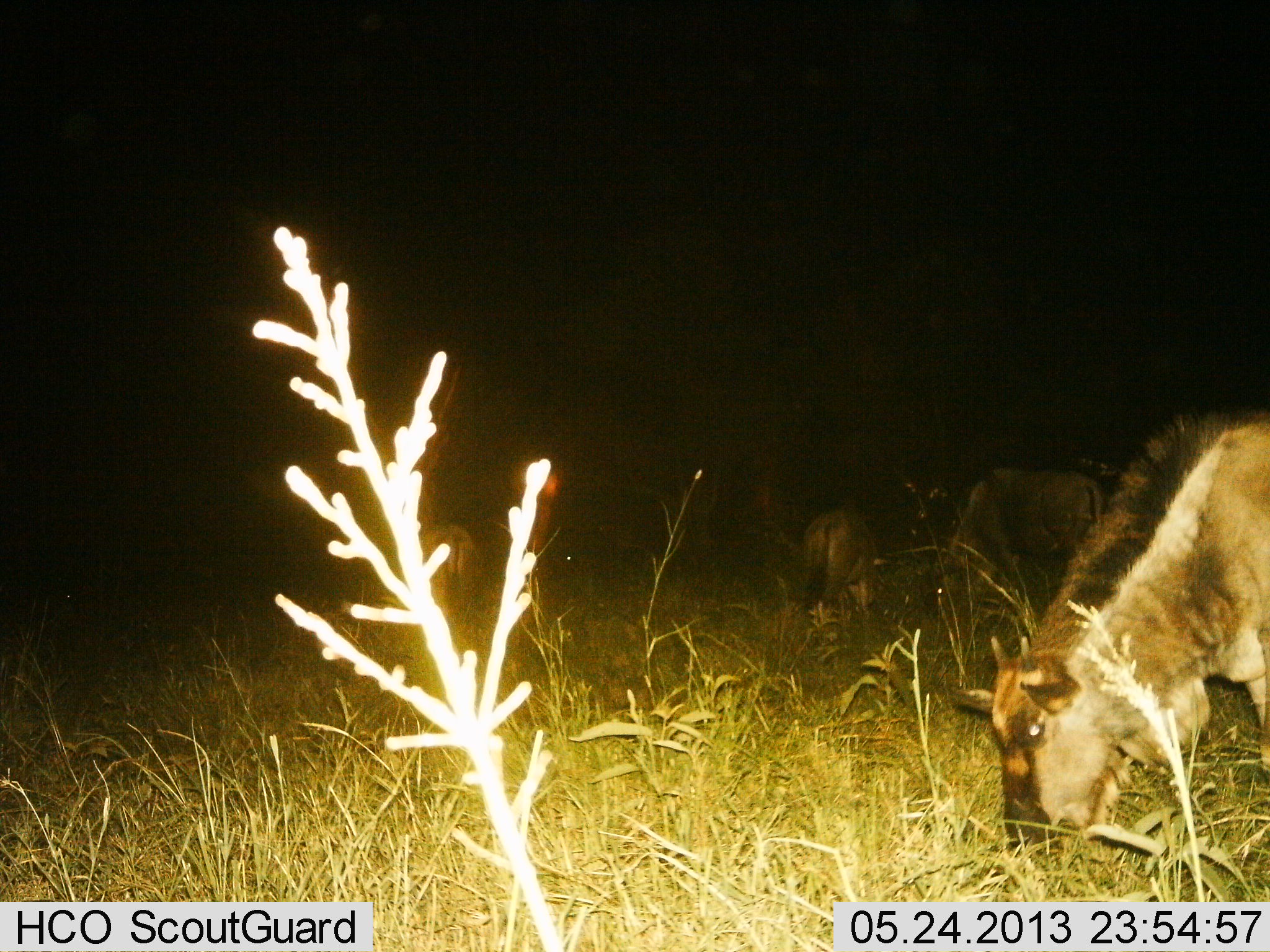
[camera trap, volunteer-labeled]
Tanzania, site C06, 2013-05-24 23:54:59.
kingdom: Animalia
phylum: Chordata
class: Mammalia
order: Artiodactyla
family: Bovidae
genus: Connochaetes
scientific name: Connochaetes taurinus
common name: blue wildebeest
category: wildebeest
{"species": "wildebeest (blue wildebeest) (Connochaetes taurinus)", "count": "3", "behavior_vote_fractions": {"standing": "11%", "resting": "0%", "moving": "11%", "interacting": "0%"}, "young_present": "0%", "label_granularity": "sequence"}